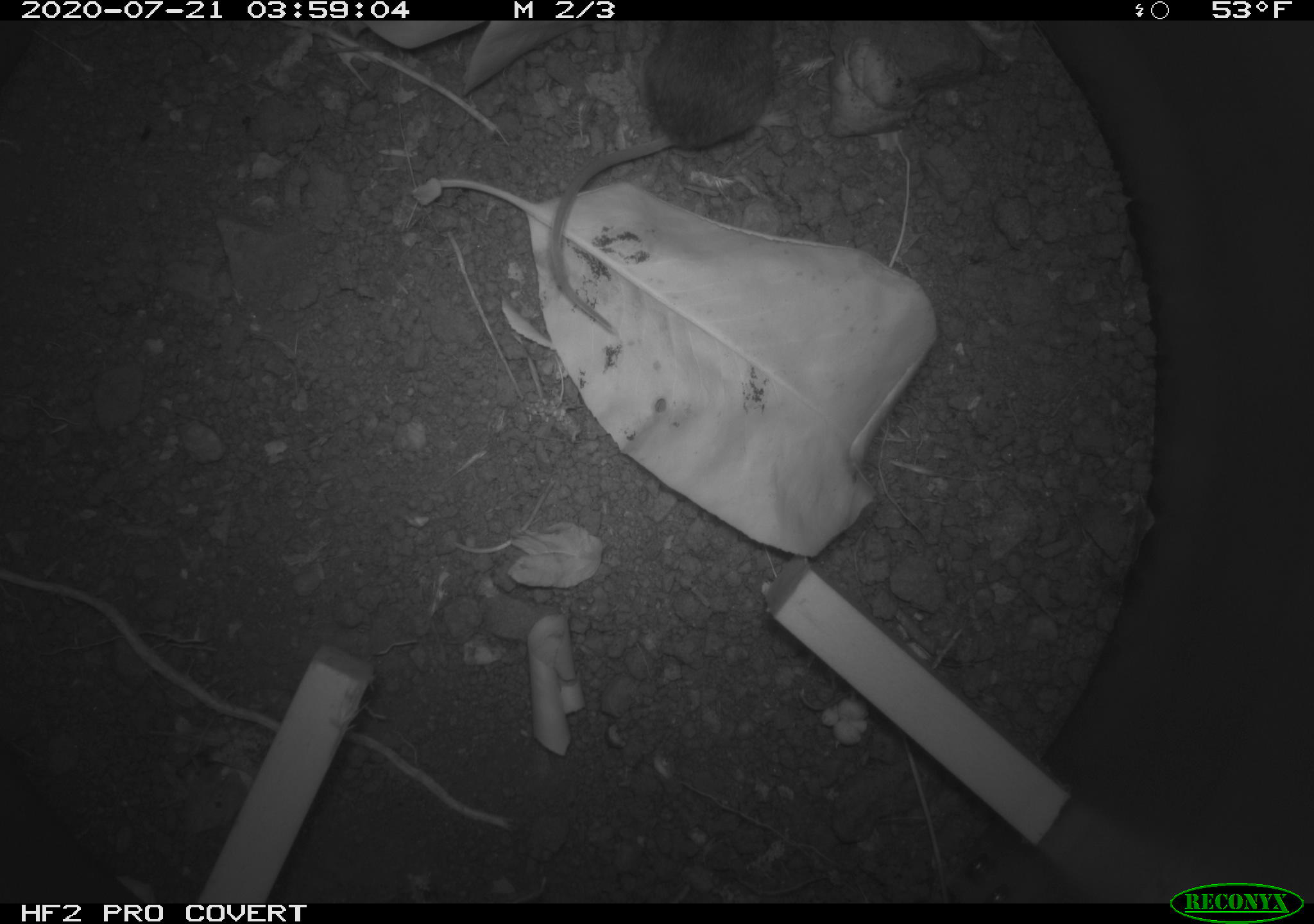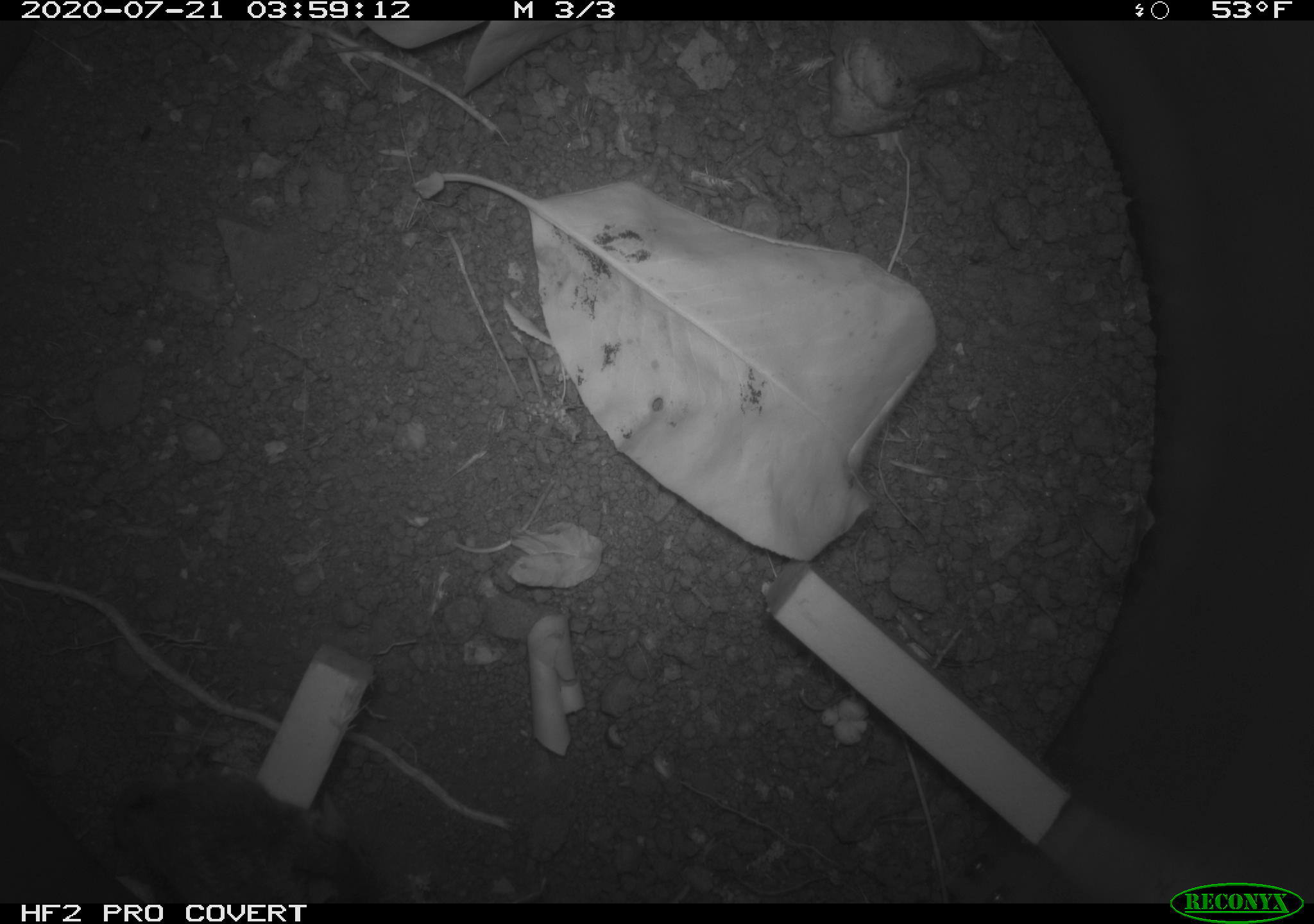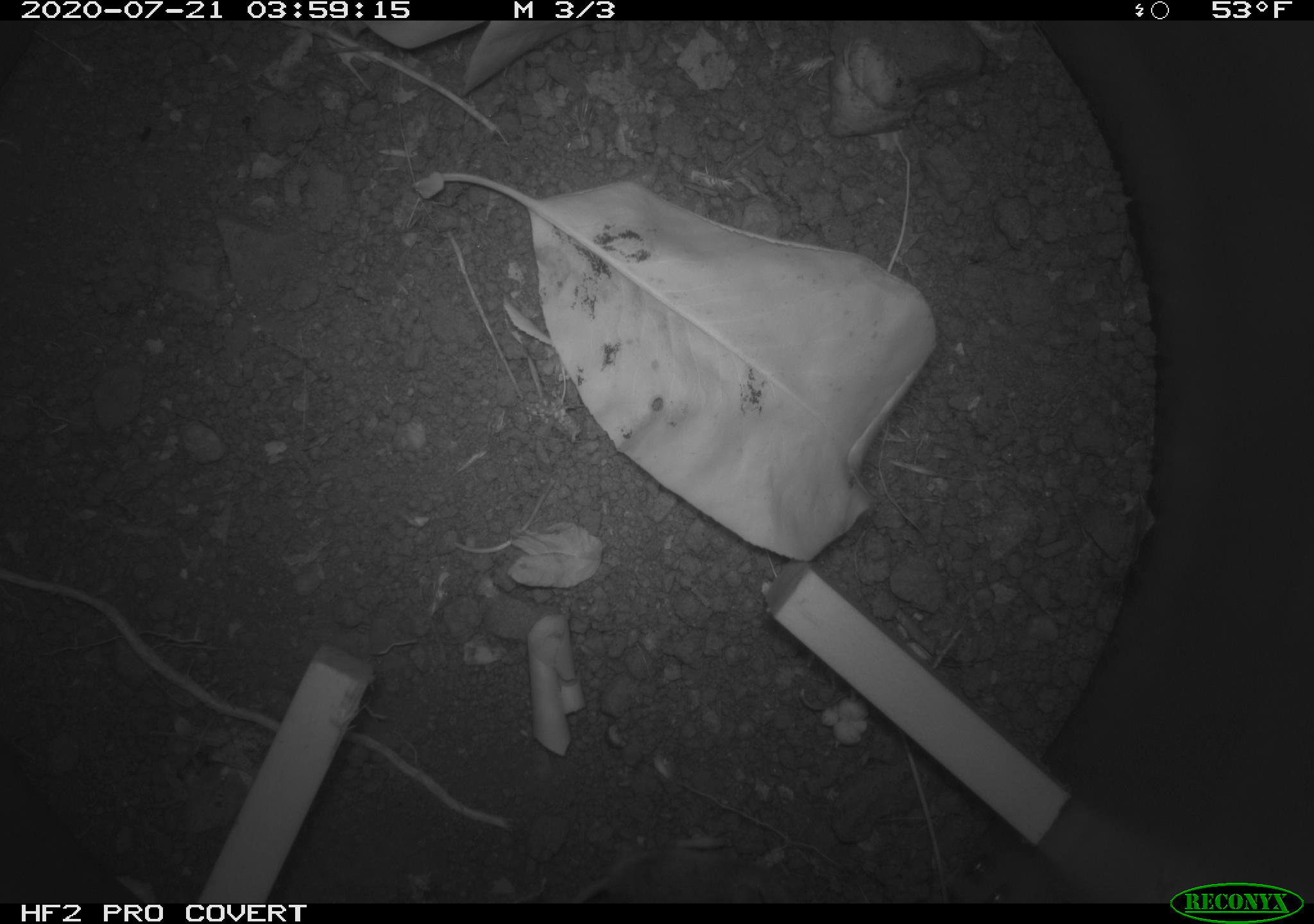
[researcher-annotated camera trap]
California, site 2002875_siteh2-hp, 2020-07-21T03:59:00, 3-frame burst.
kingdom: Animalia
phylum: Chordata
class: Mammalia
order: Rodentia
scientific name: Rodentia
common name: rodent